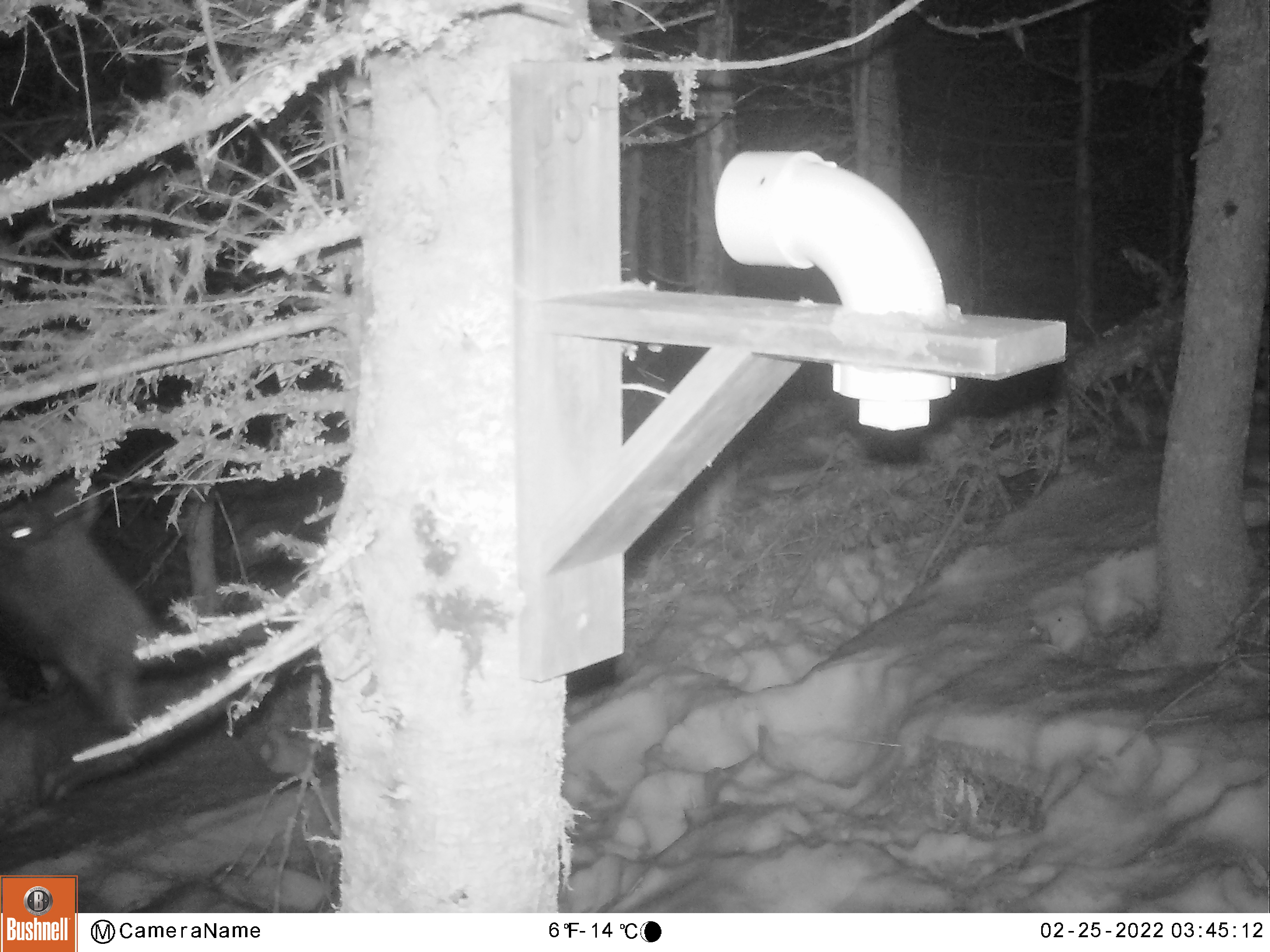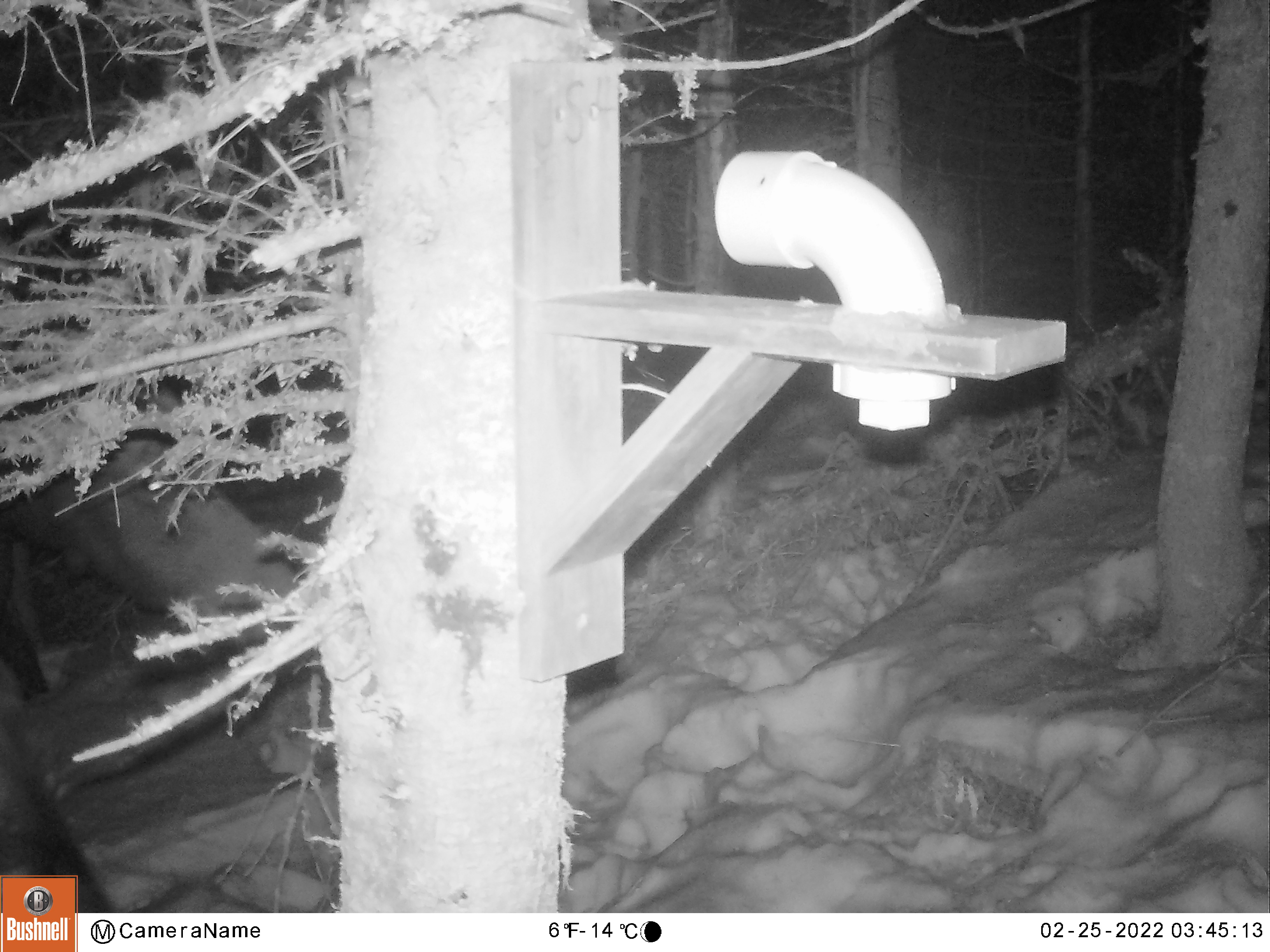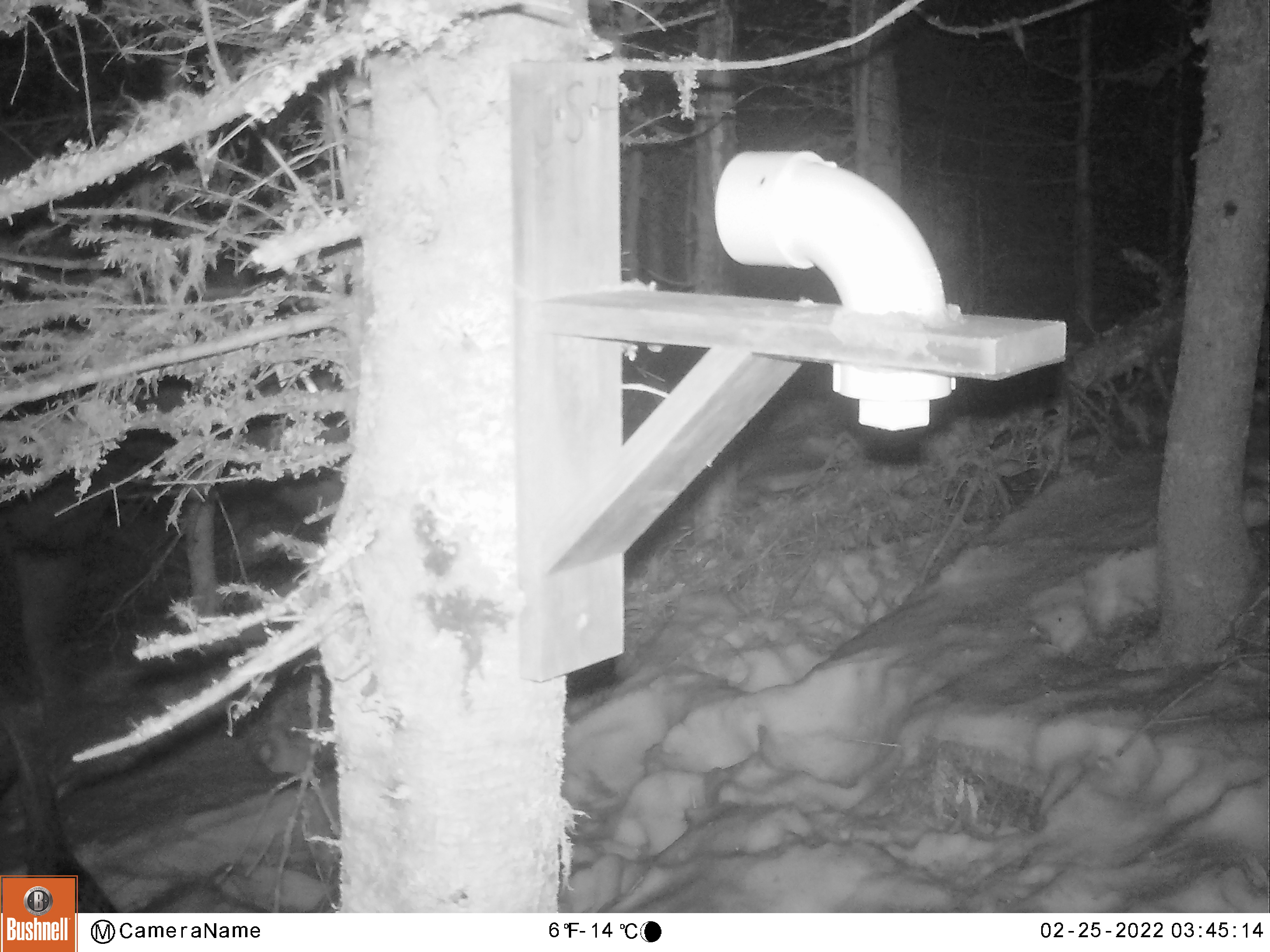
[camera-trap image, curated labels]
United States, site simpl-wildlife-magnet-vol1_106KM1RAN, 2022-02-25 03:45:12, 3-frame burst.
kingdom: Animalia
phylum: Chordata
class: Mammalia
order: Artiodactyla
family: Cervidae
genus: Alces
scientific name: Alces alces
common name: moose